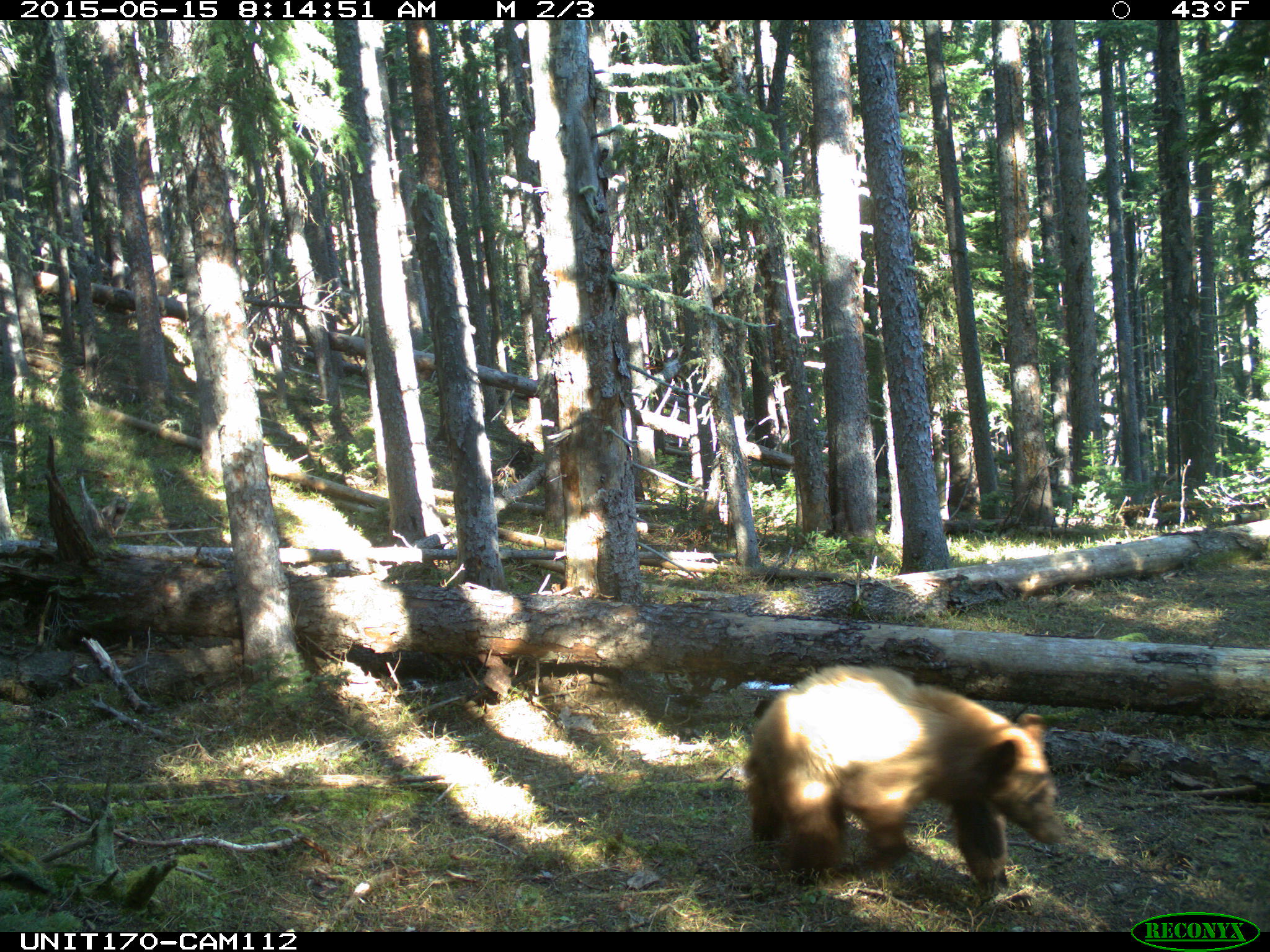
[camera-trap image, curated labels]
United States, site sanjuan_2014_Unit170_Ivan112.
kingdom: Animalia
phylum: Chordata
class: Mammalia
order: Carnivora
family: Ursidae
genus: Ursus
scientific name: Ursus americanus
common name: american black bear